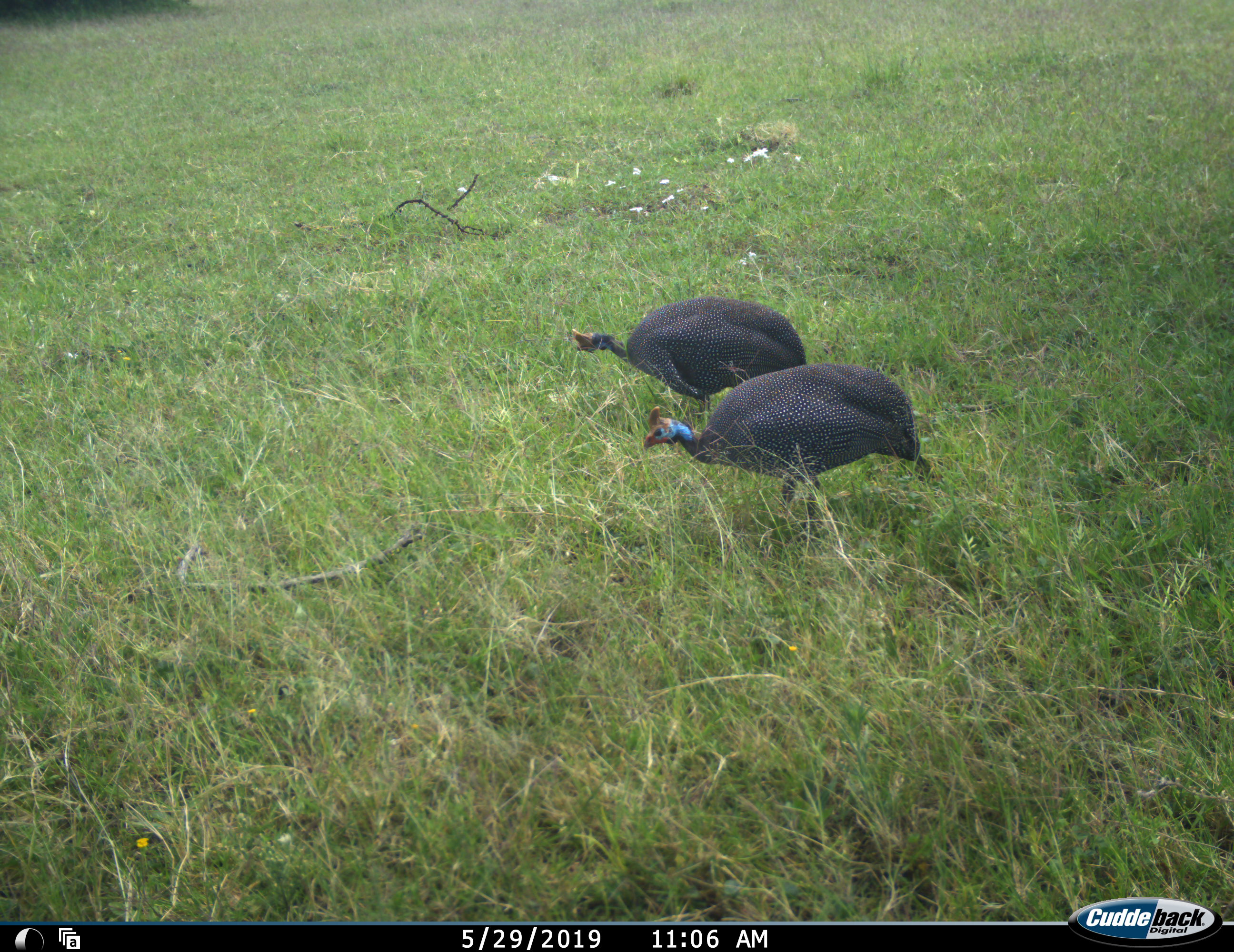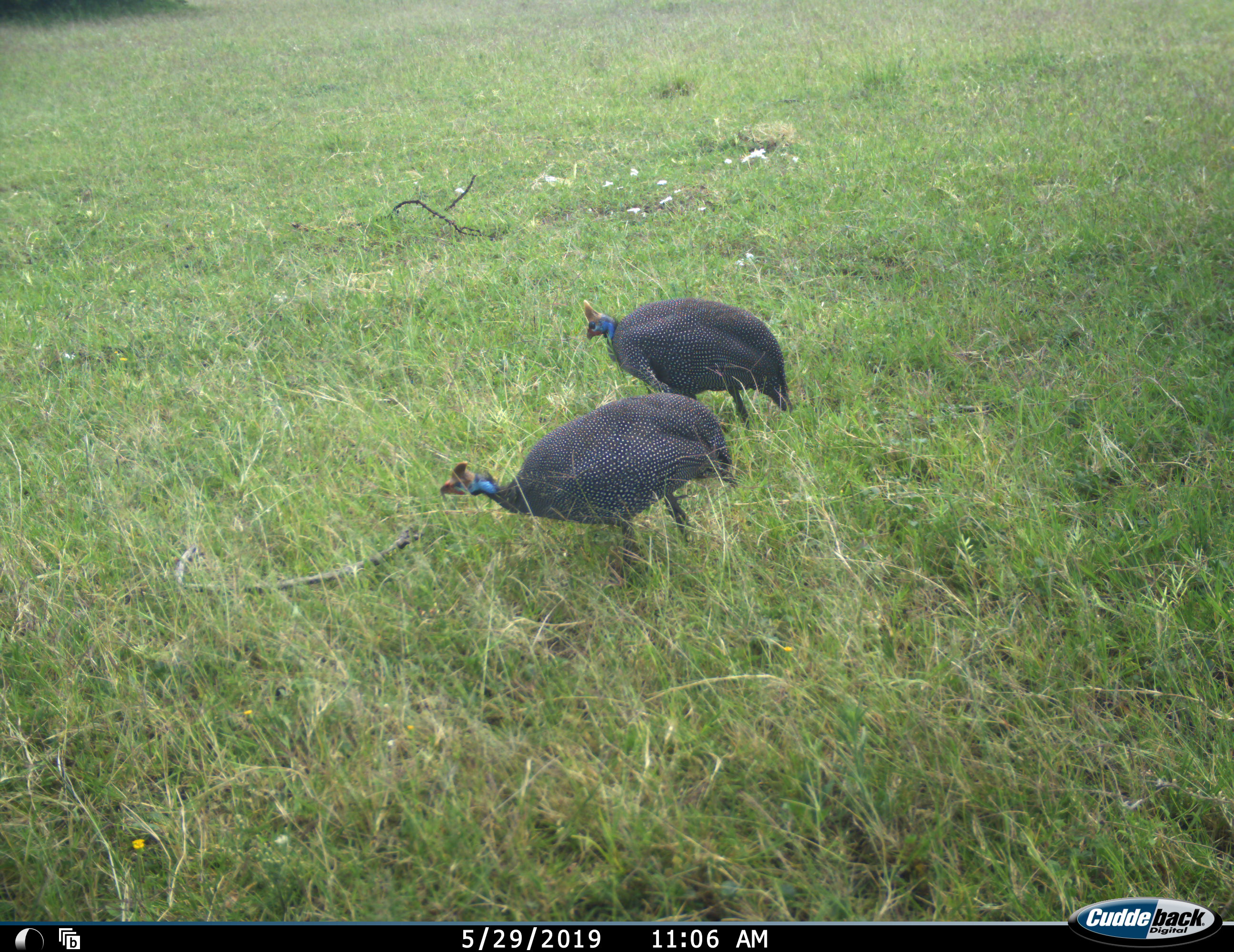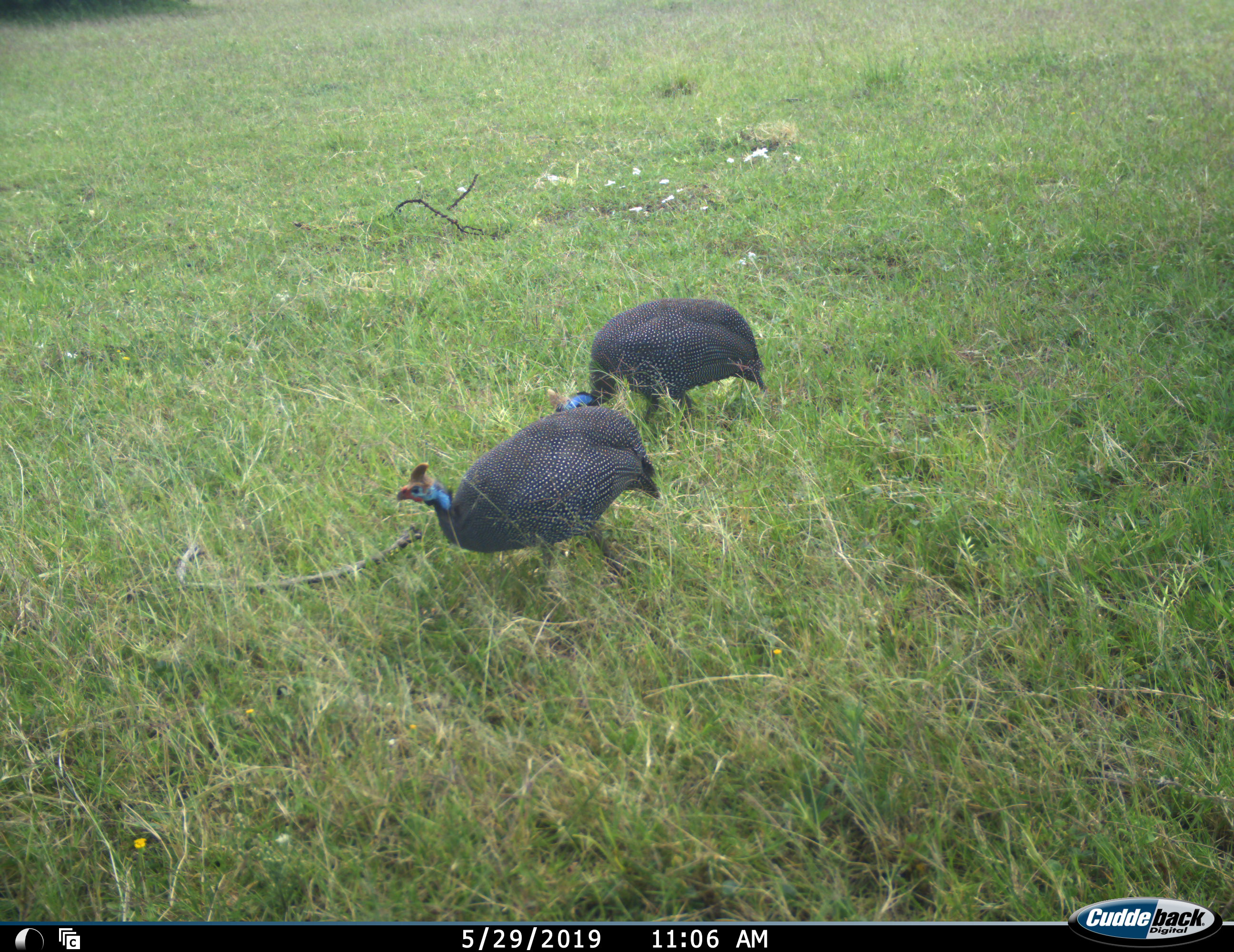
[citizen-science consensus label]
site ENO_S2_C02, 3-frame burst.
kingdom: Animalia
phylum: Chordata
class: Aves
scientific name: Aves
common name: bird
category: birdother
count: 2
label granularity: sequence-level